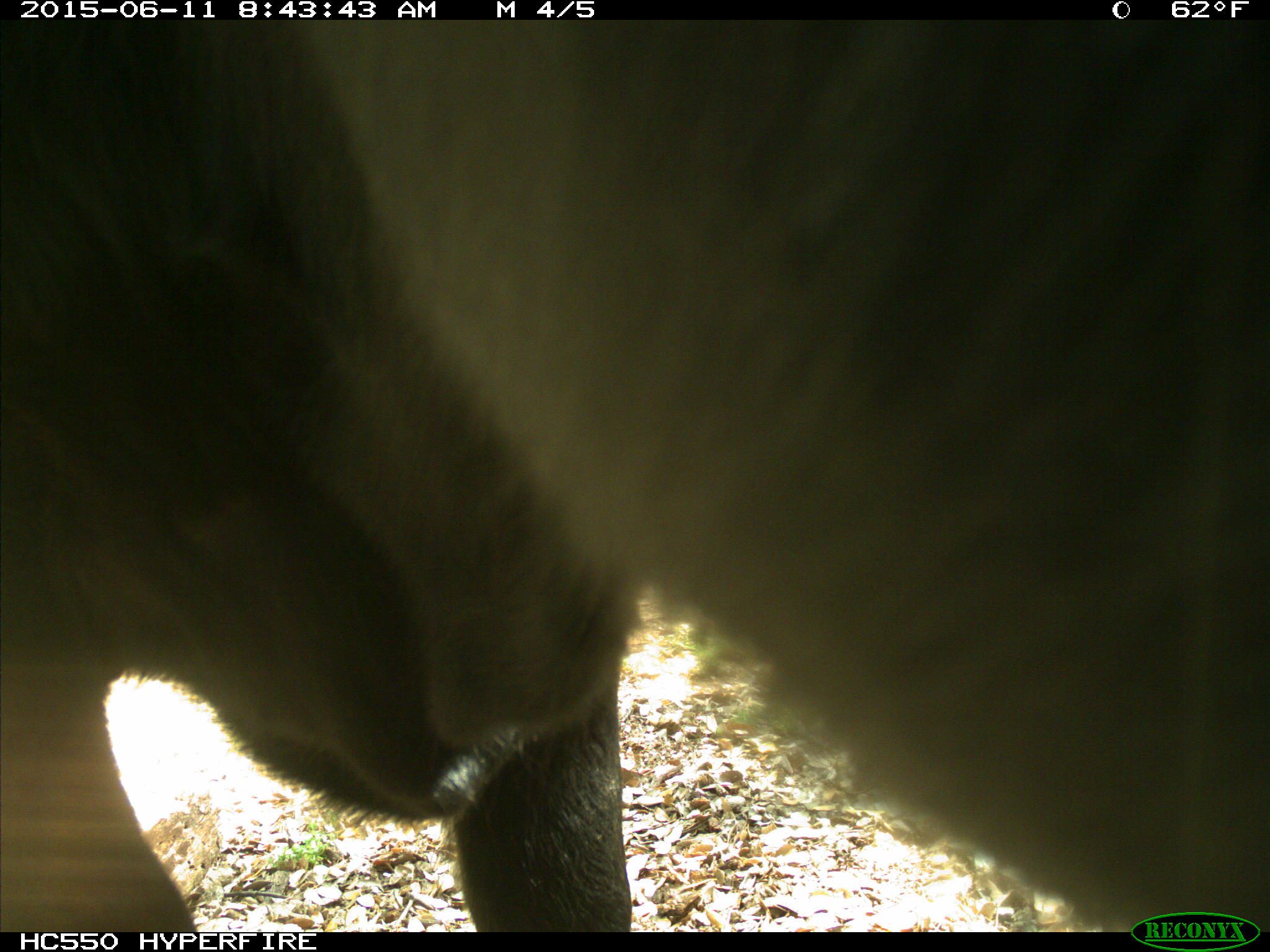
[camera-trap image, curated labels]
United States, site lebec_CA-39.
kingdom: Animalia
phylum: Chordata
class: Mammalia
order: Artiodactyla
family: Bovidae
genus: Bos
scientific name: Bos taurus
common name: domestic cow